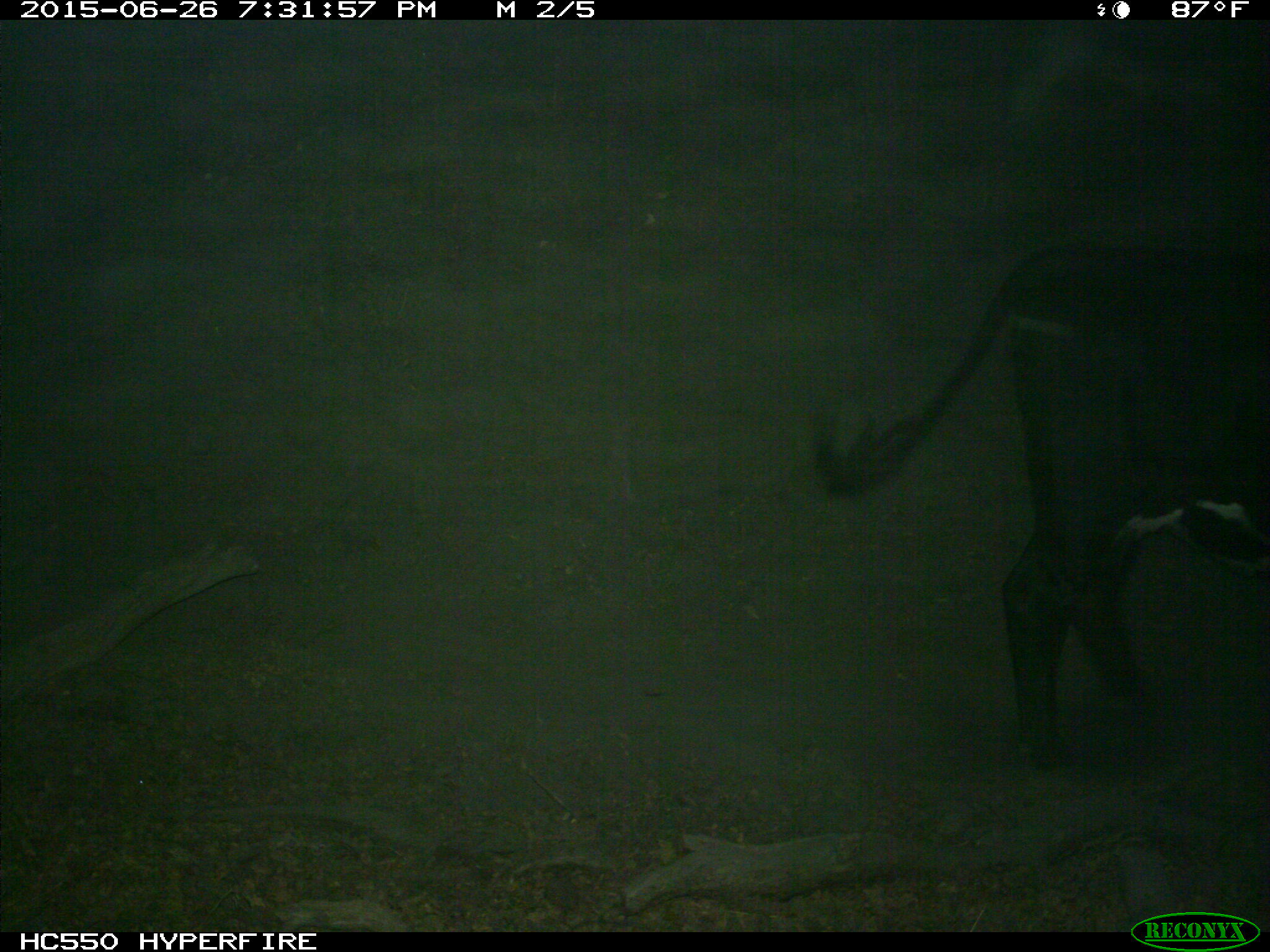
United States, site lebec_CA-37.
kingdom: Animalia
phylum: Chordata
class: Mammalia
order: Artiodactyla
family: Bovidae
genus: Bos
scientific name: Bos taurus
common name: domestic cow